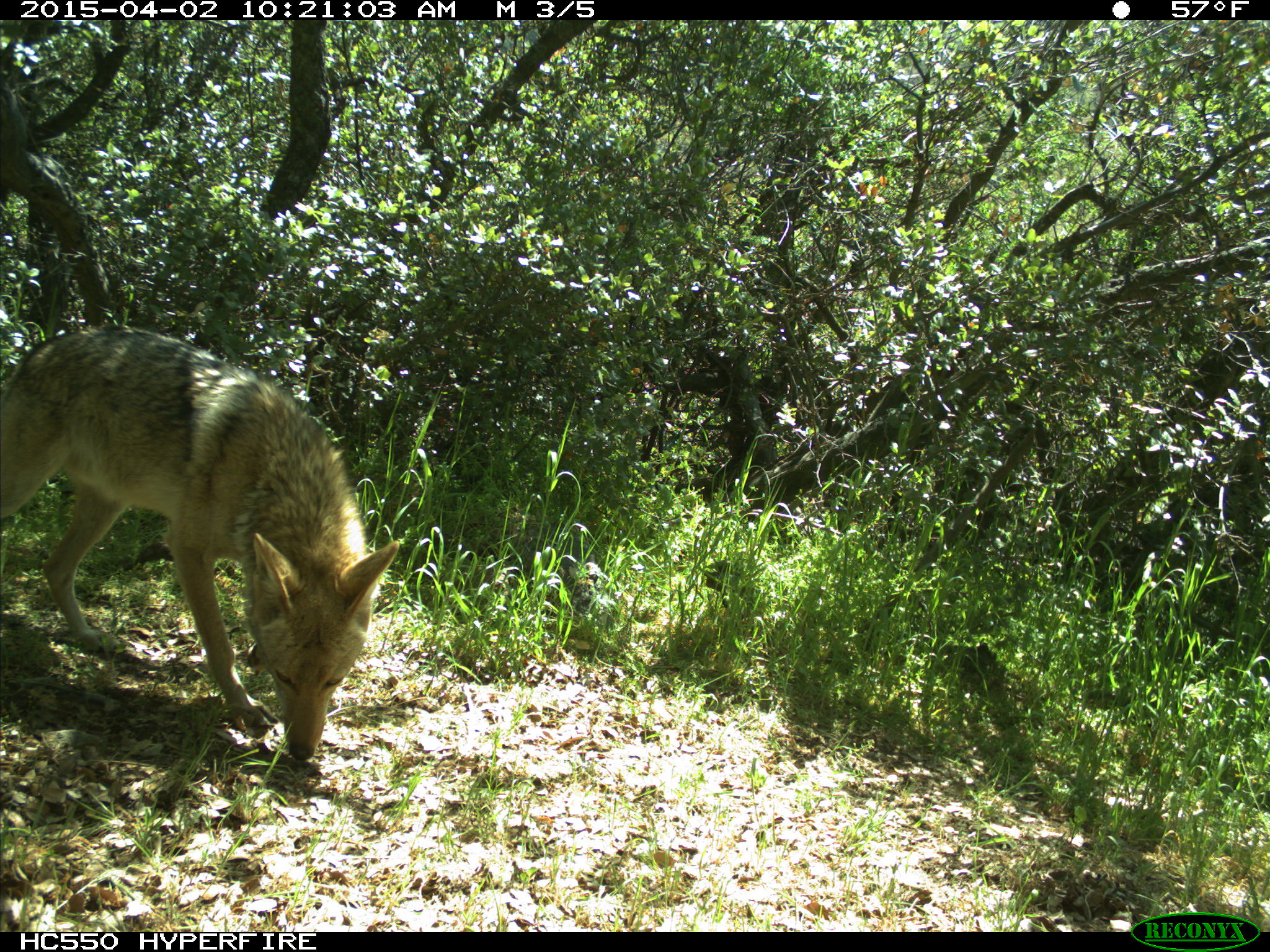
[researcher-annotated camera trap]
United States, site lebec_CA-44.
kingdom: Animalia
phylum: Chordata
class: Mammalia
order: Carnivora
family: Canidae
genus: Canis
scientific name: Canis latrans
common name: coyote